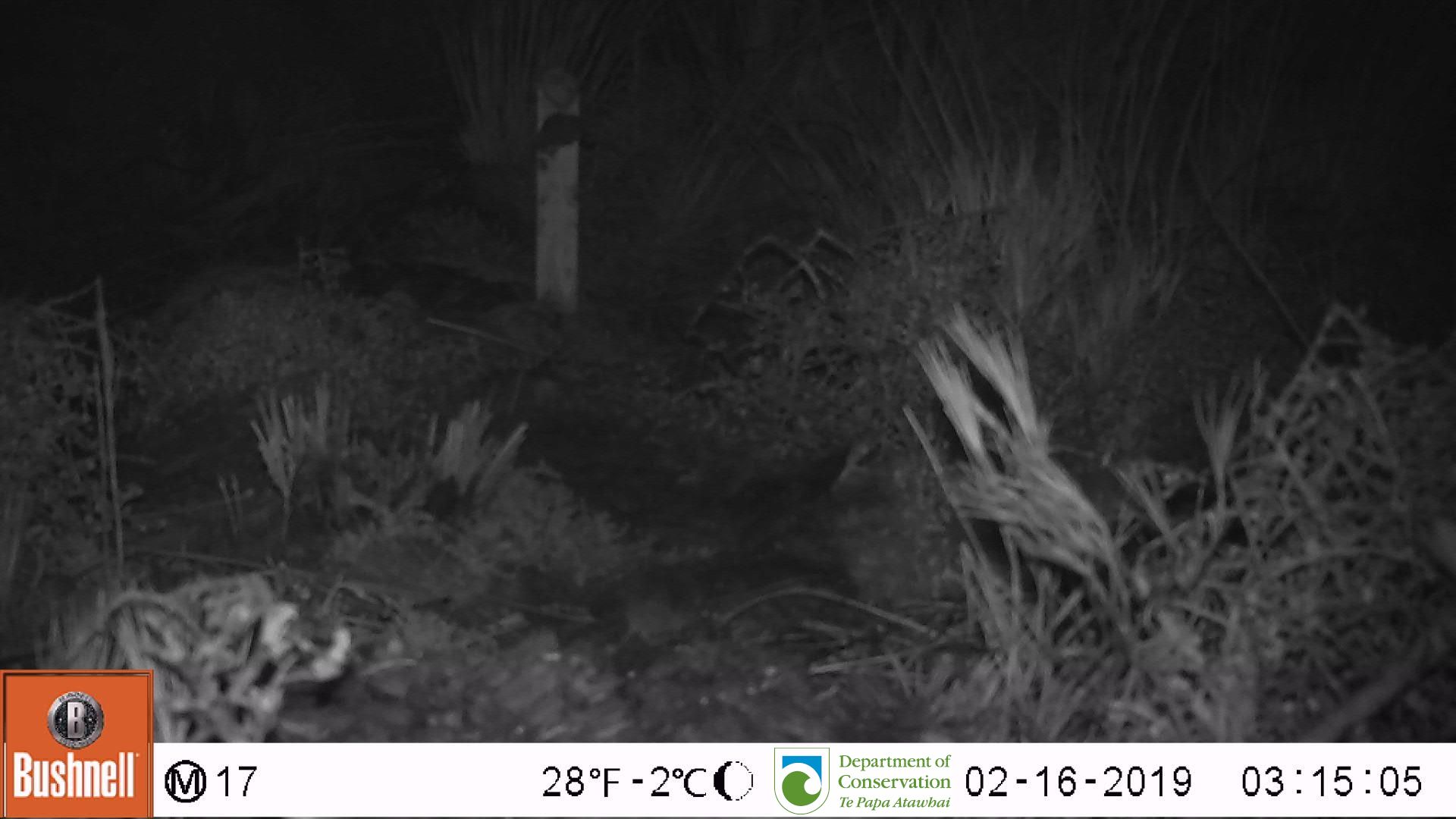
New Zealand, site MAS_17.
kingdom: Animalia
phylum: Chordata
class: Mammalia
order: Rodentia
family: Muridae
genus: Mus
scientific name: Mus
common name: mouse